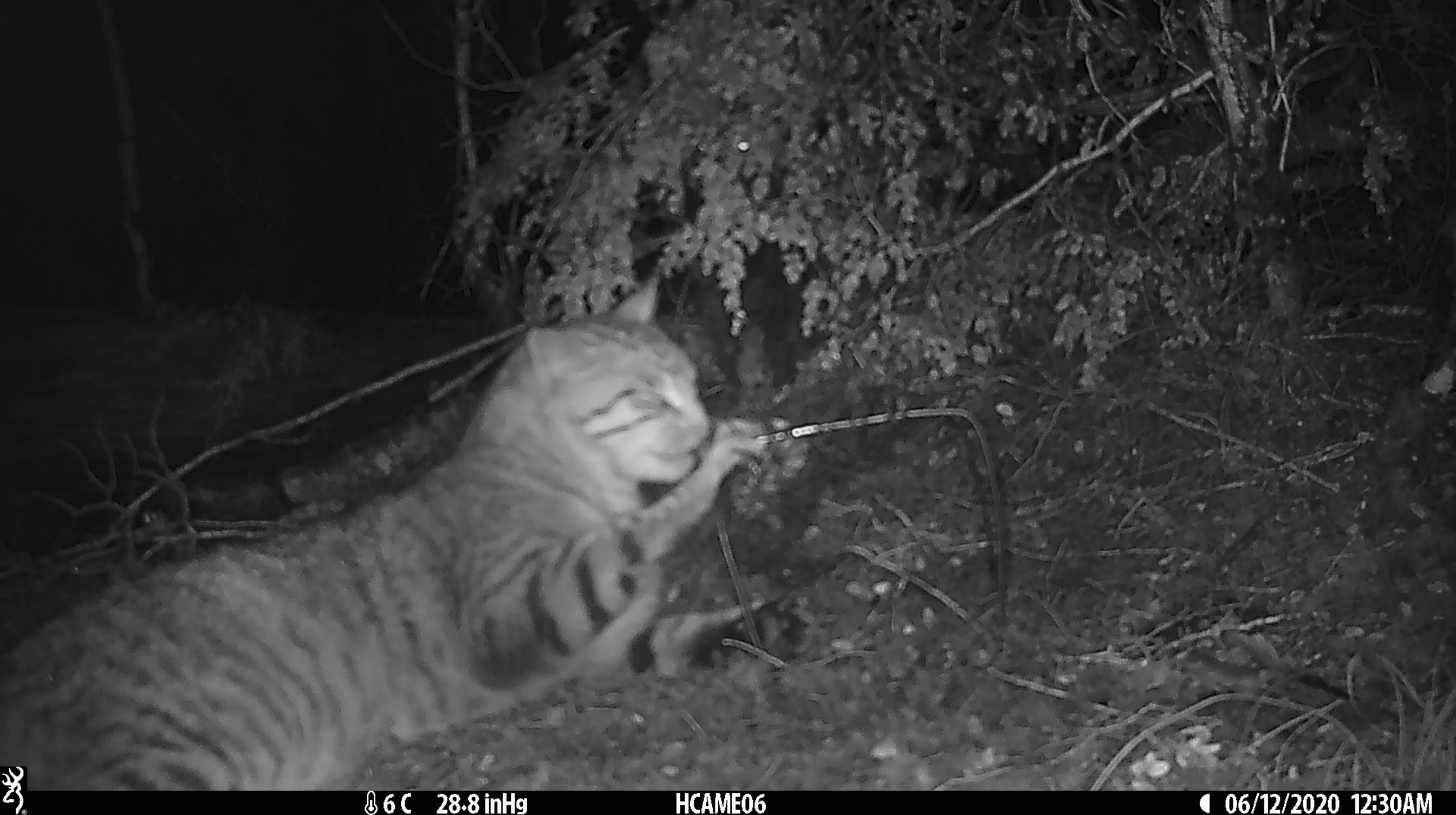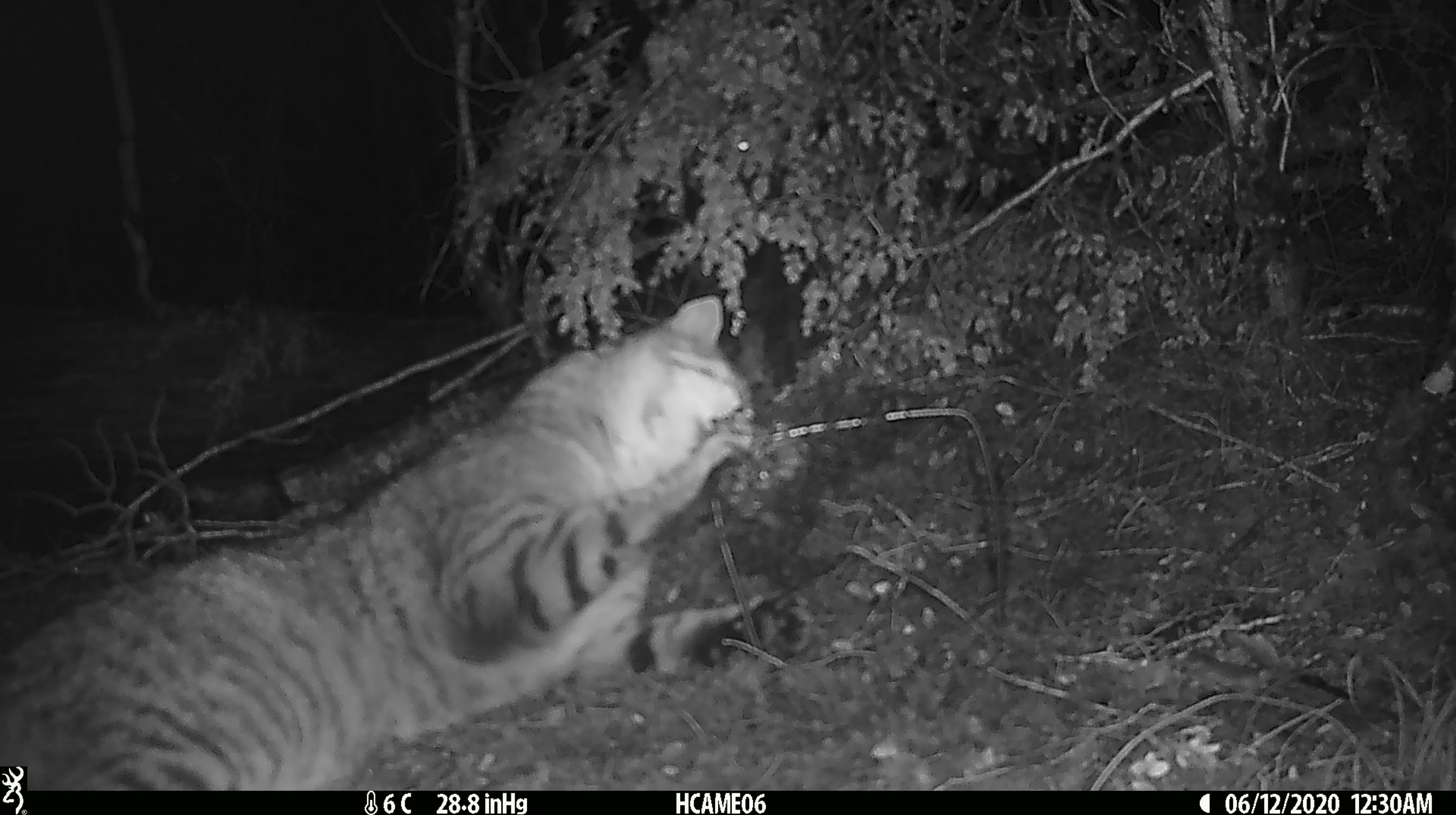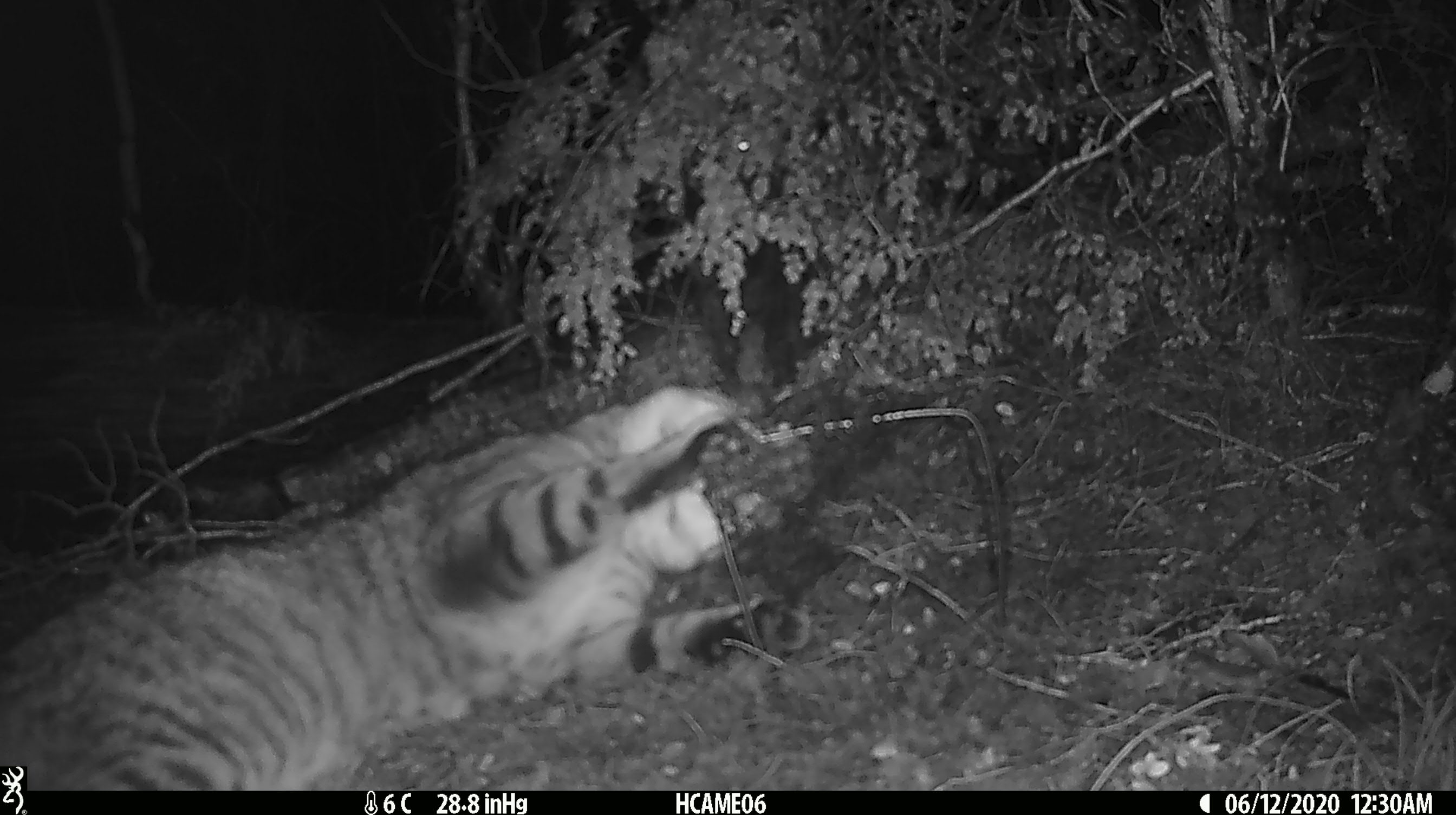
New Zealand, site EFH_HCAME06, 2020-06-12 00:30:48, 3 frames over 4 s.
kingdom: Animalia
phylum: Chordata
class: Mammalia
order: Carnivora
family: Felidae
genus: Felis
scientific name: Felis catus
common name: domestic cat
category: cat